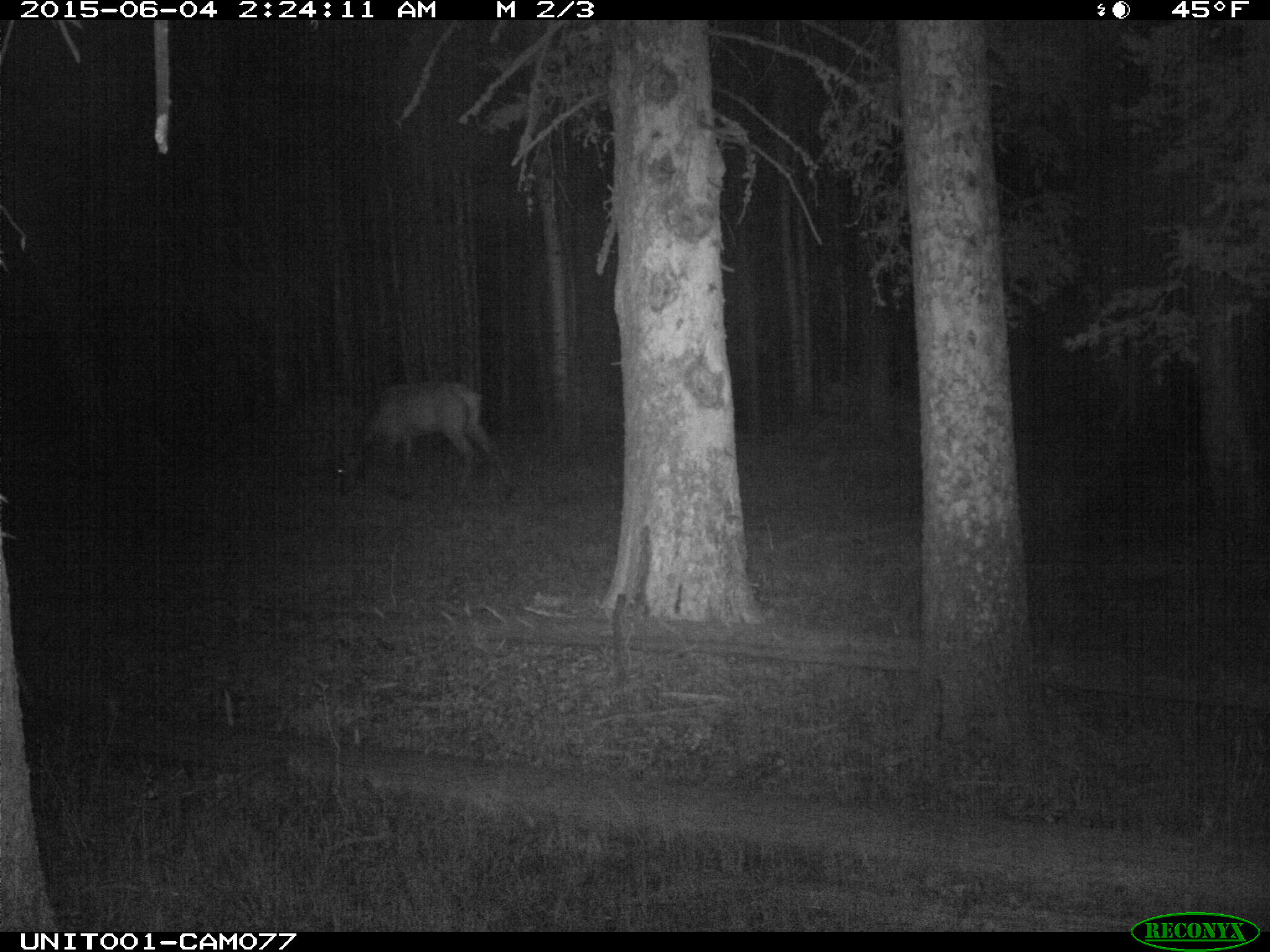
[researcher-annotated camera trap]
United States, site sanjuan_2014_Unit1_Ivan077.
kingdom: Animalia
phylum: Chordata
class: Mammalia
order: Artiodactyla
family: Cervidae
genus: Cervus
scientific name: Cervus elaphus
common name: red deer